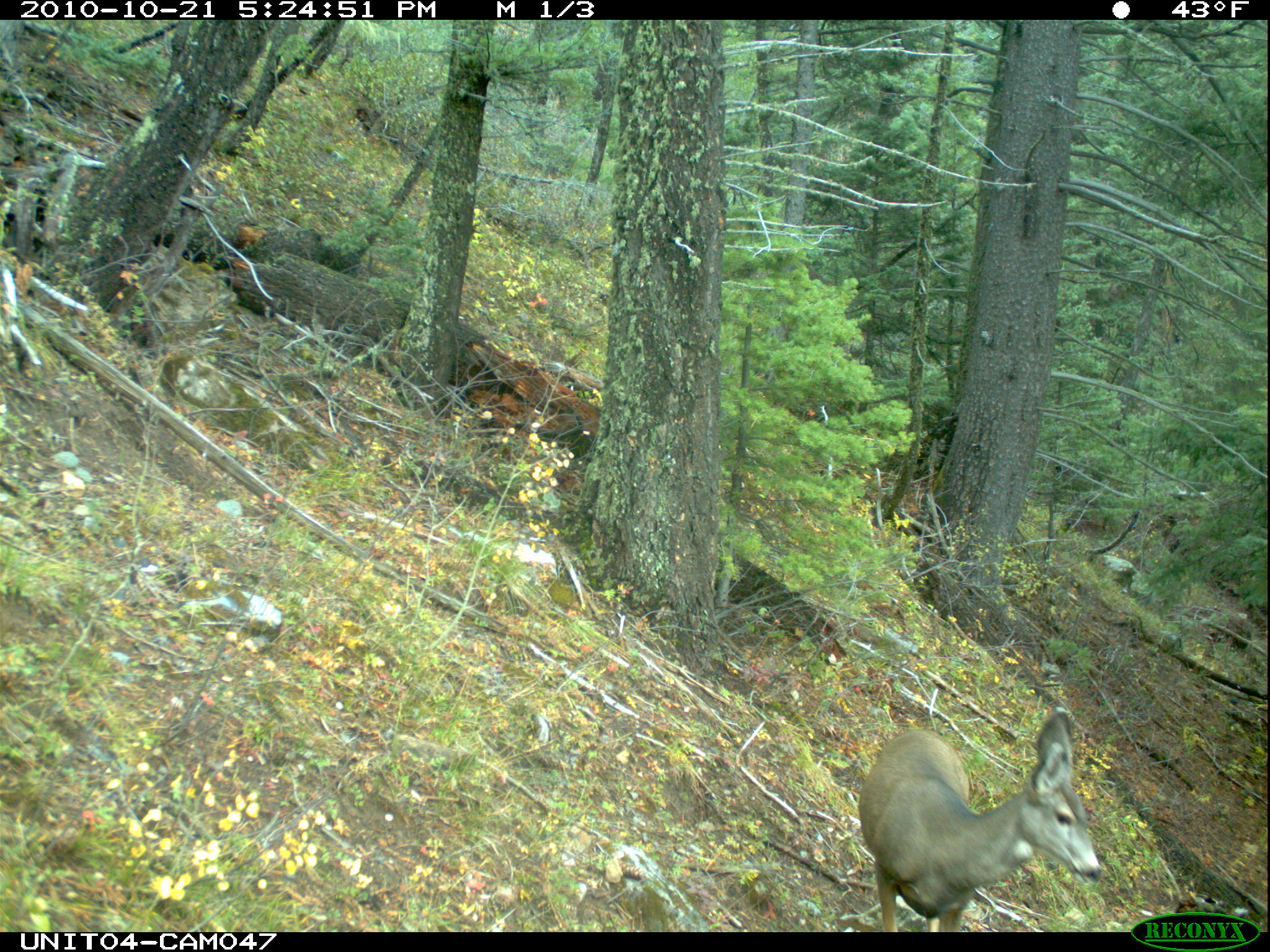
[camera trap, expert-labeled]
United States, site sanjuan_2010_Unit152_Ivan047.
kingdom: Animalia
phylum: Chordata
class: Mammalia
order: Artiodactyla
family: Cervidae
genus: Odocoileus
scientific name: Odocoileus hemionus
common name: mule deer